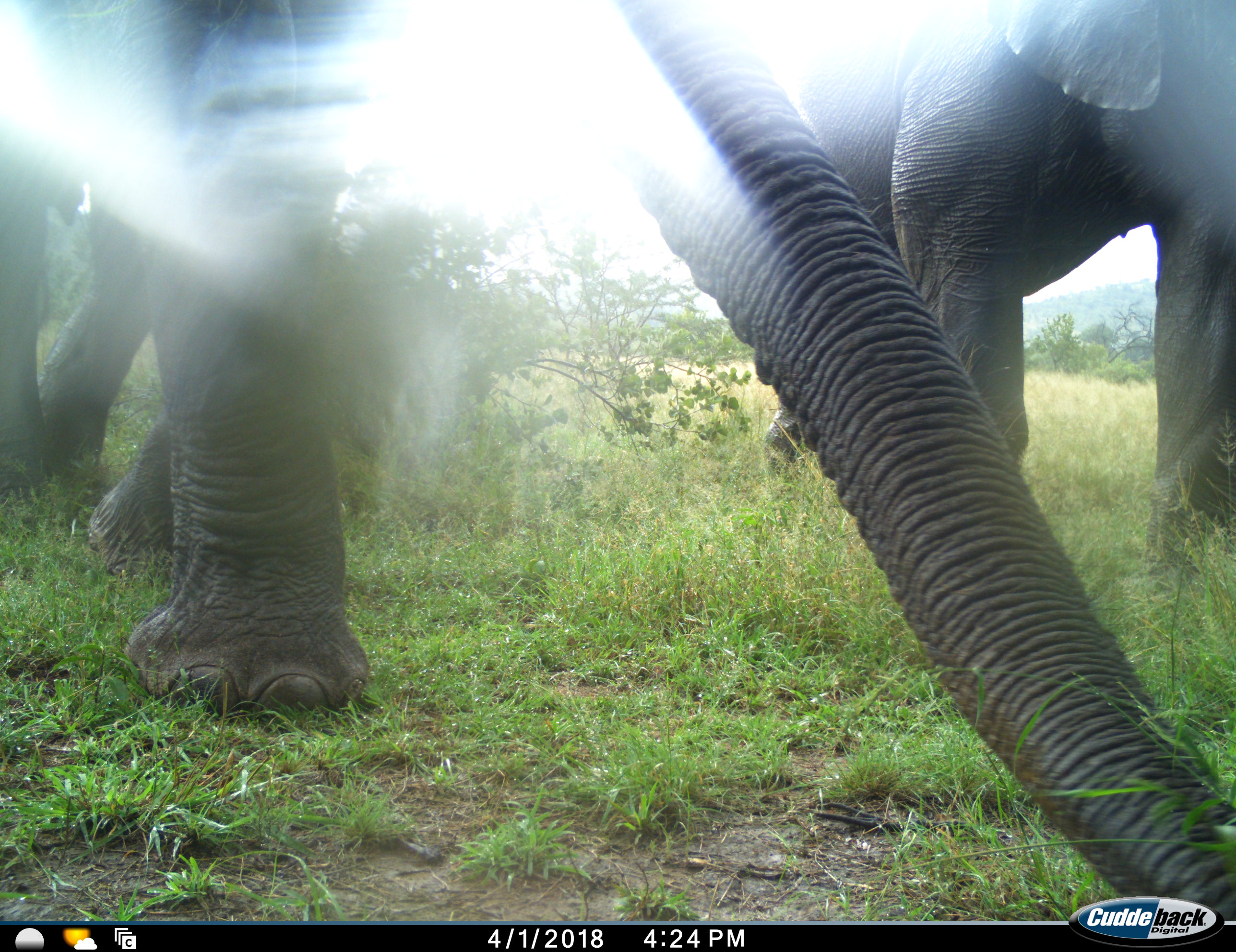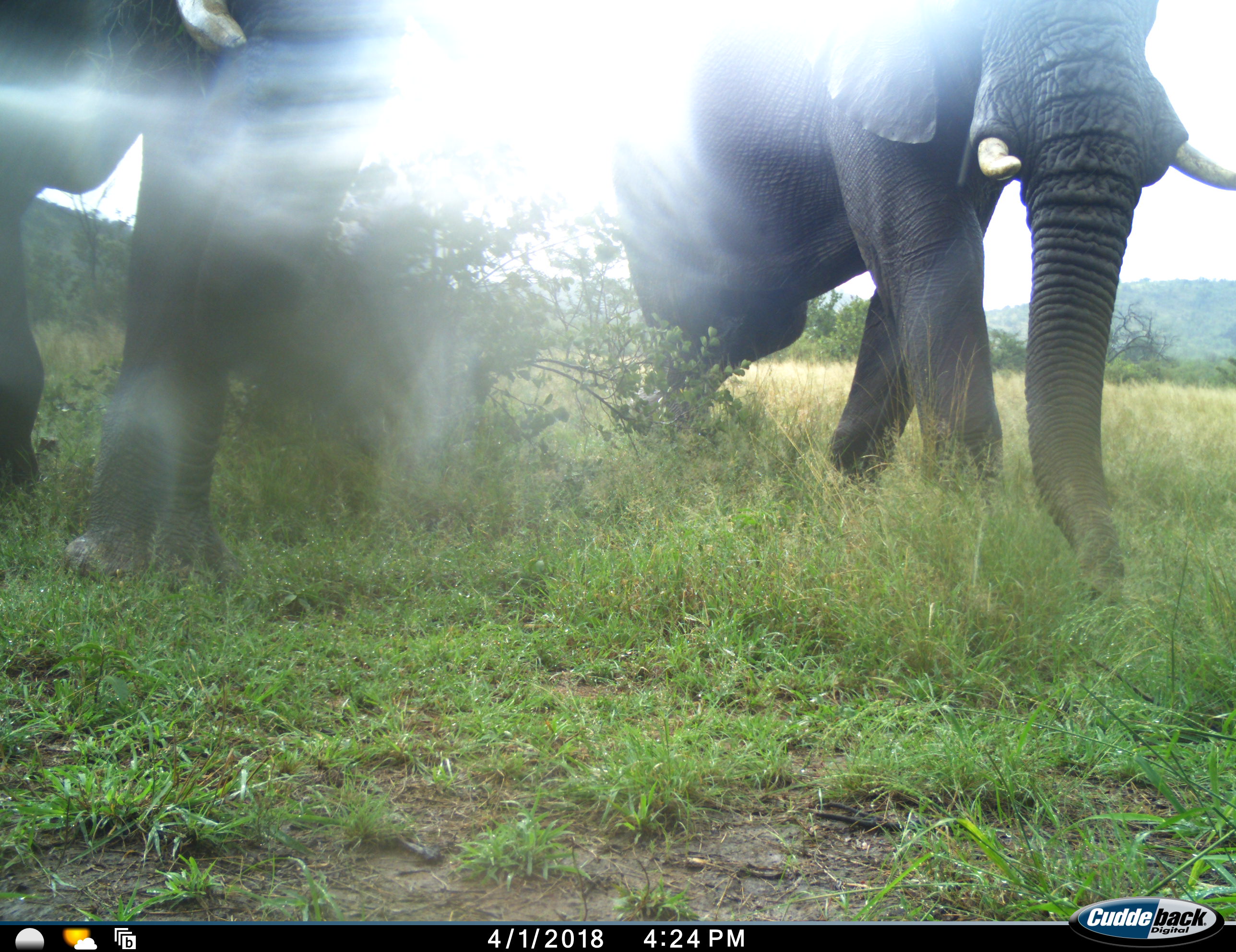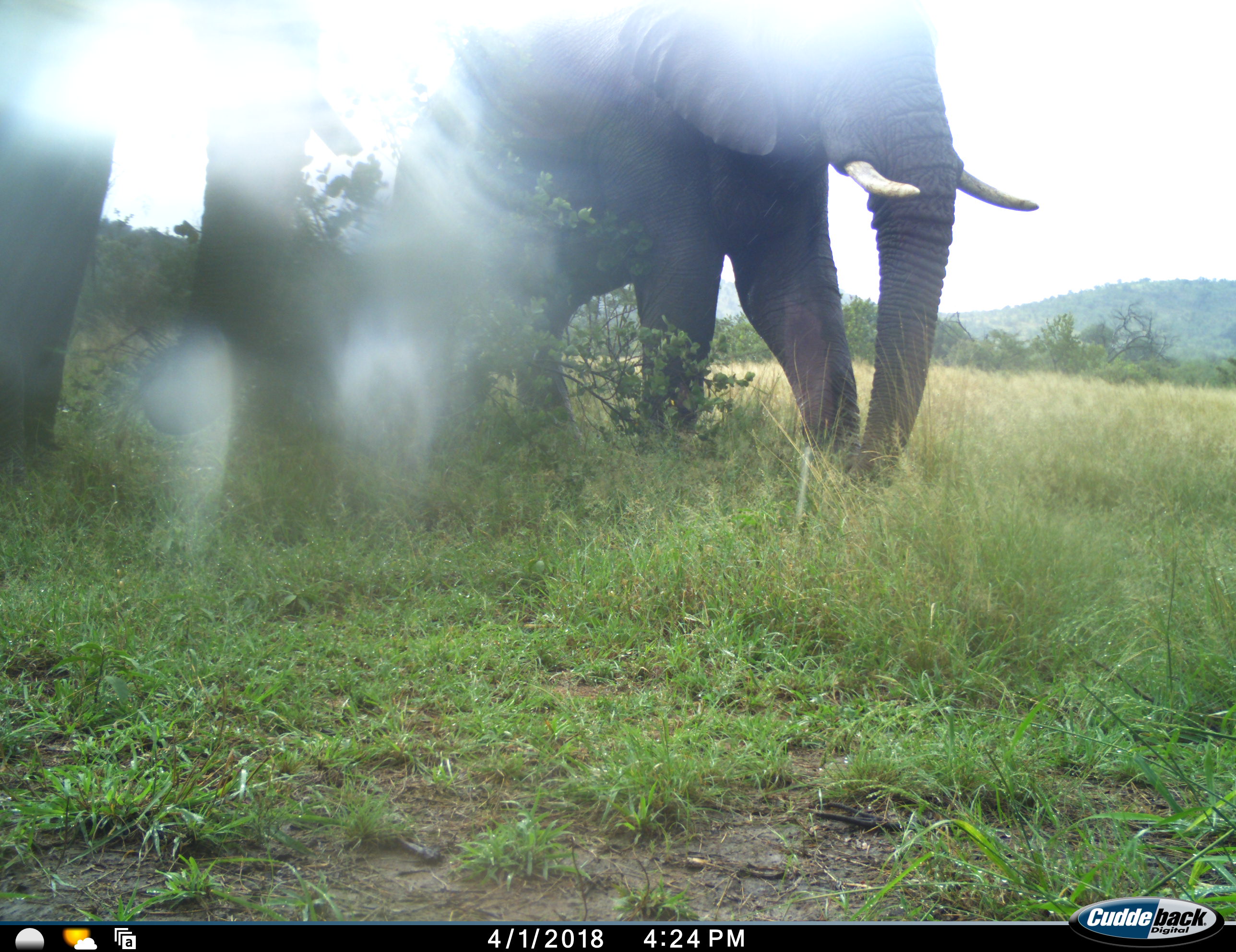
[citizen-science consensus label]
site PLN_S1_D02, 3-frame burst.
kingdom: Animalia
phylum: Chordata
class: Mammalia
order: Proboscidea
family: Elephantidae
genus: Loxodonta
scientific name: Loxodonta africana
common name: african bush elephant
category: elephant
Elephant (african bush elephant) (Loxodonta africana), count 2. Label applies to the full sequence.